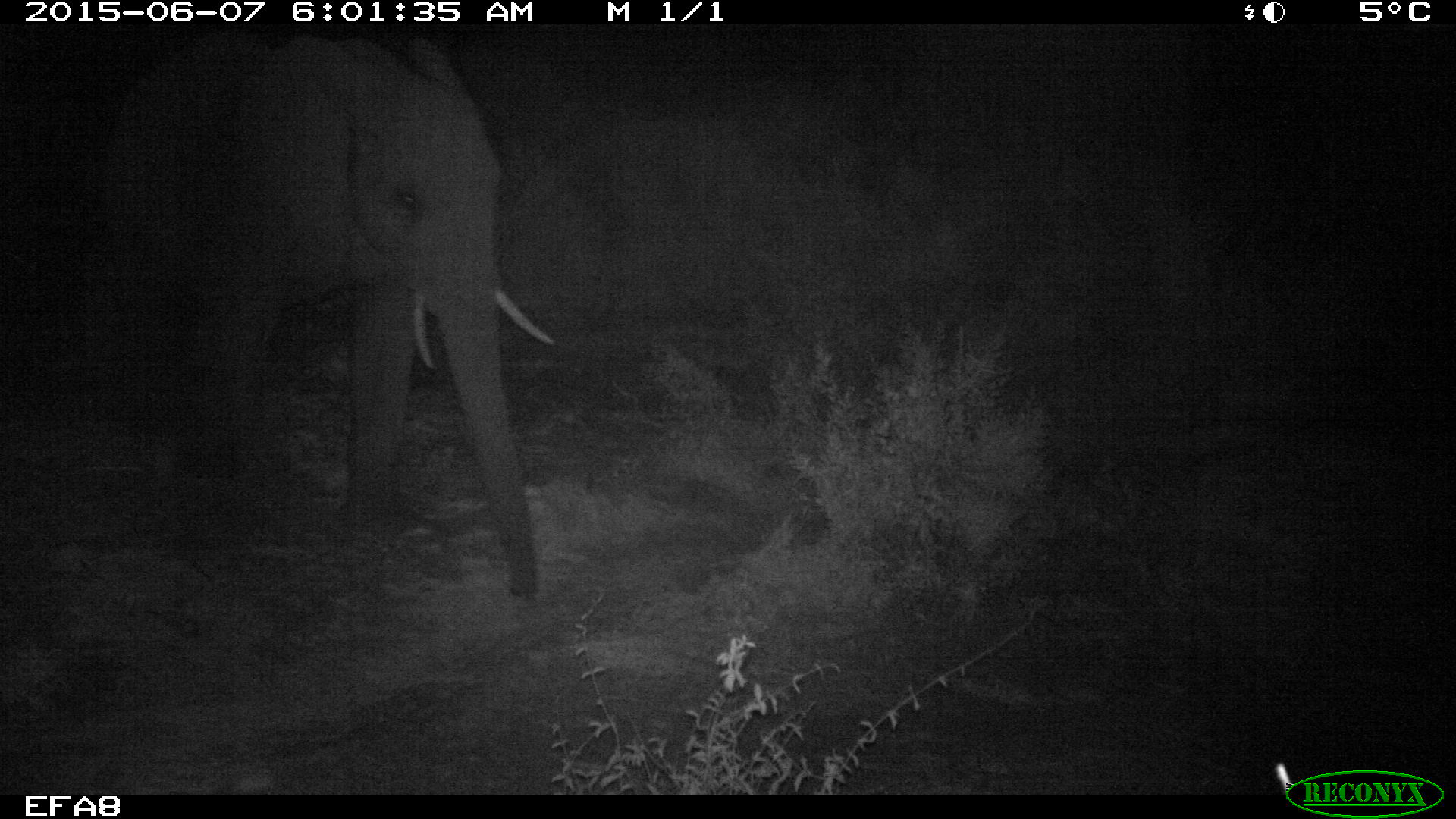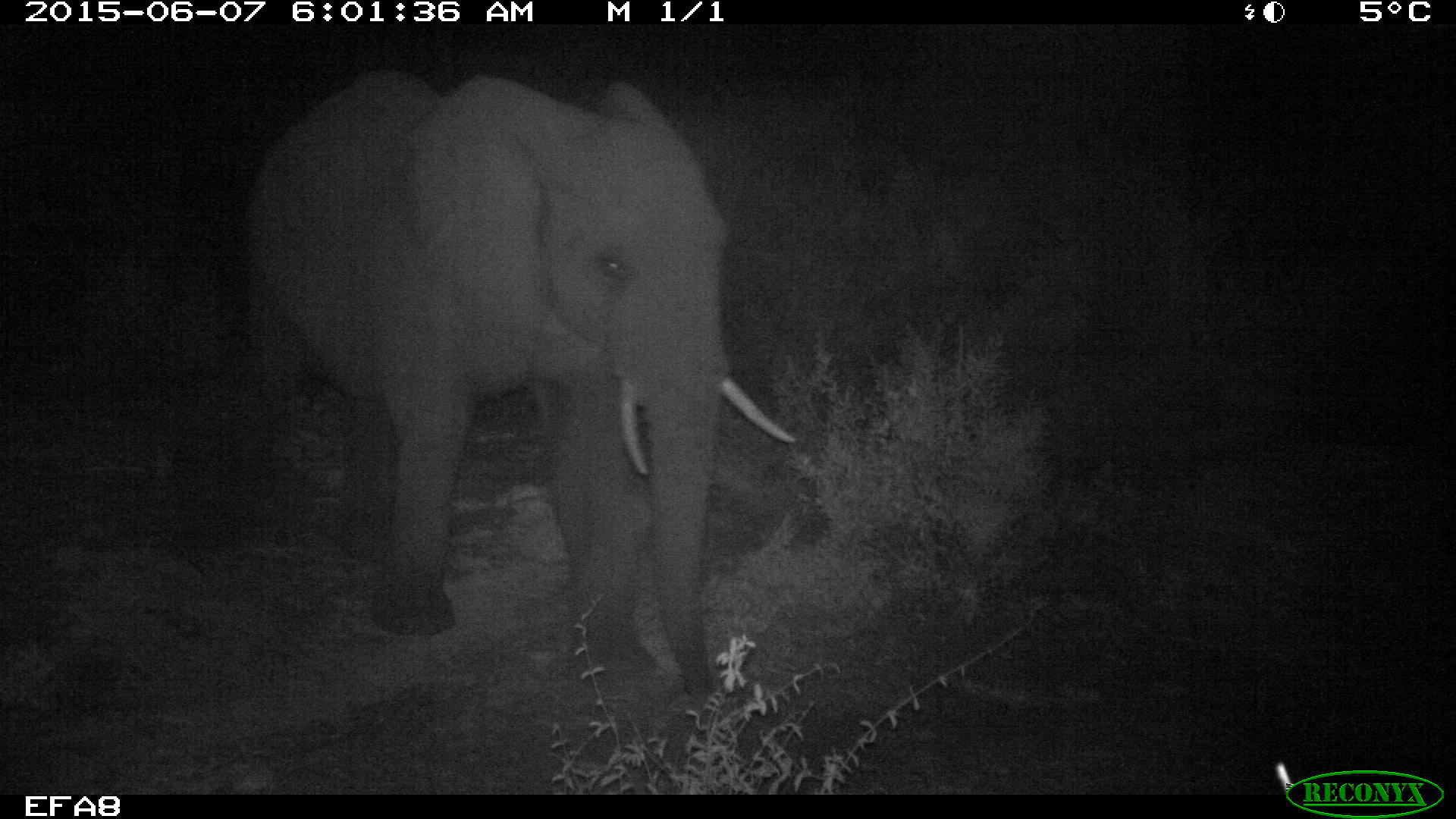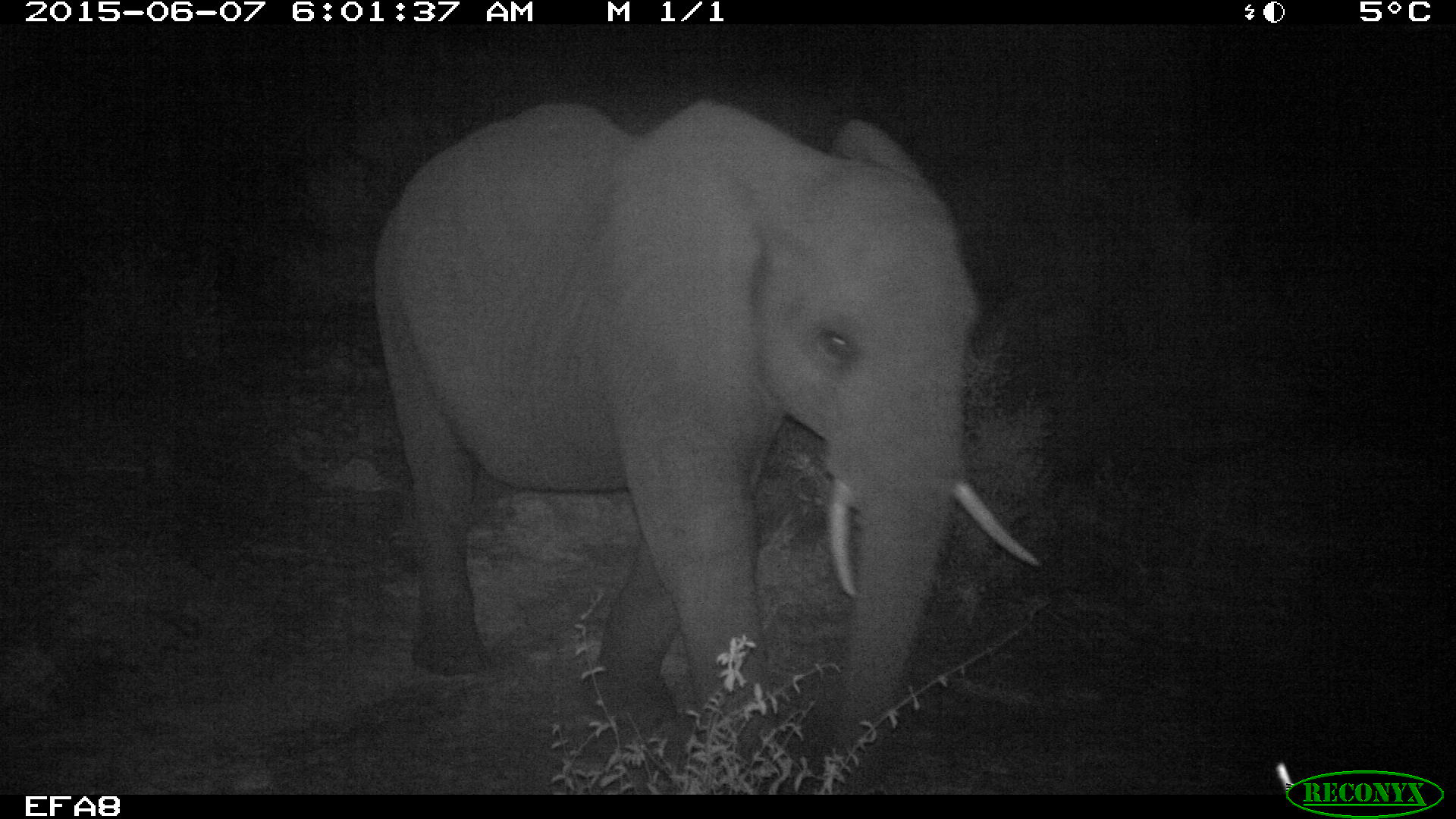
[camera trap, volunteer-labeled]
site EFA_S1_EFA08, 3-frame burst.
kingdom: Animalia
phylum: Chordata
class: Mammalia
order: Proboscidea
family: Elephantidae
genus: Loxodonta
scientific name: Loxodonta africana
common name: african bush elephant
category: elephant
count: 1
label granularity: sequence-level